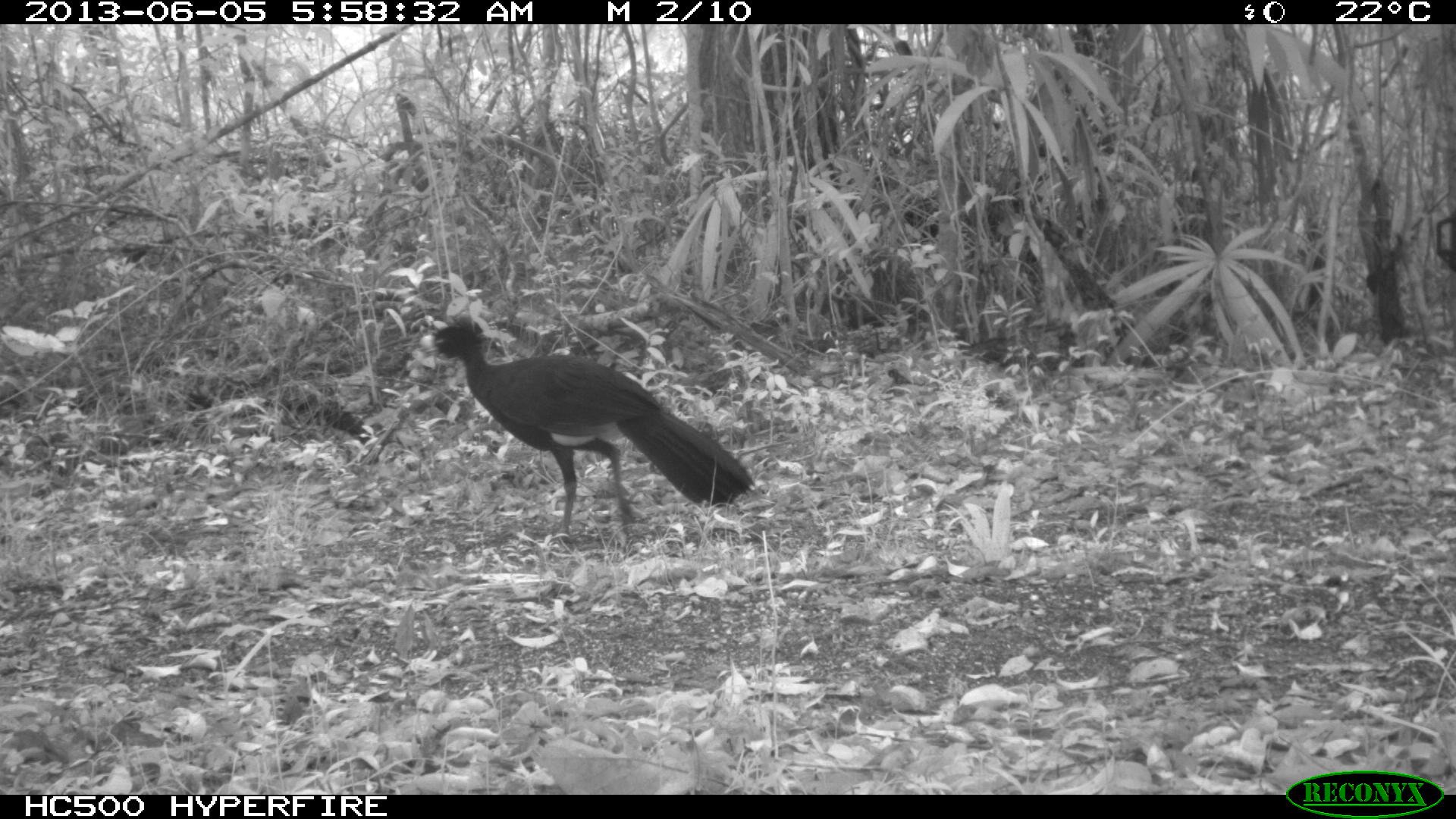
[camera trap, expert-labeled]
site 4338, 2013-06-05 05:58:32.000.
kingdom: Animalia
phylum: Chordata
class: Aves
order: Galliformes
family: Cracidae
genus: Crax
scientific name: Crax rubra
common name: great curassow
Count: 1.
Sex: male.